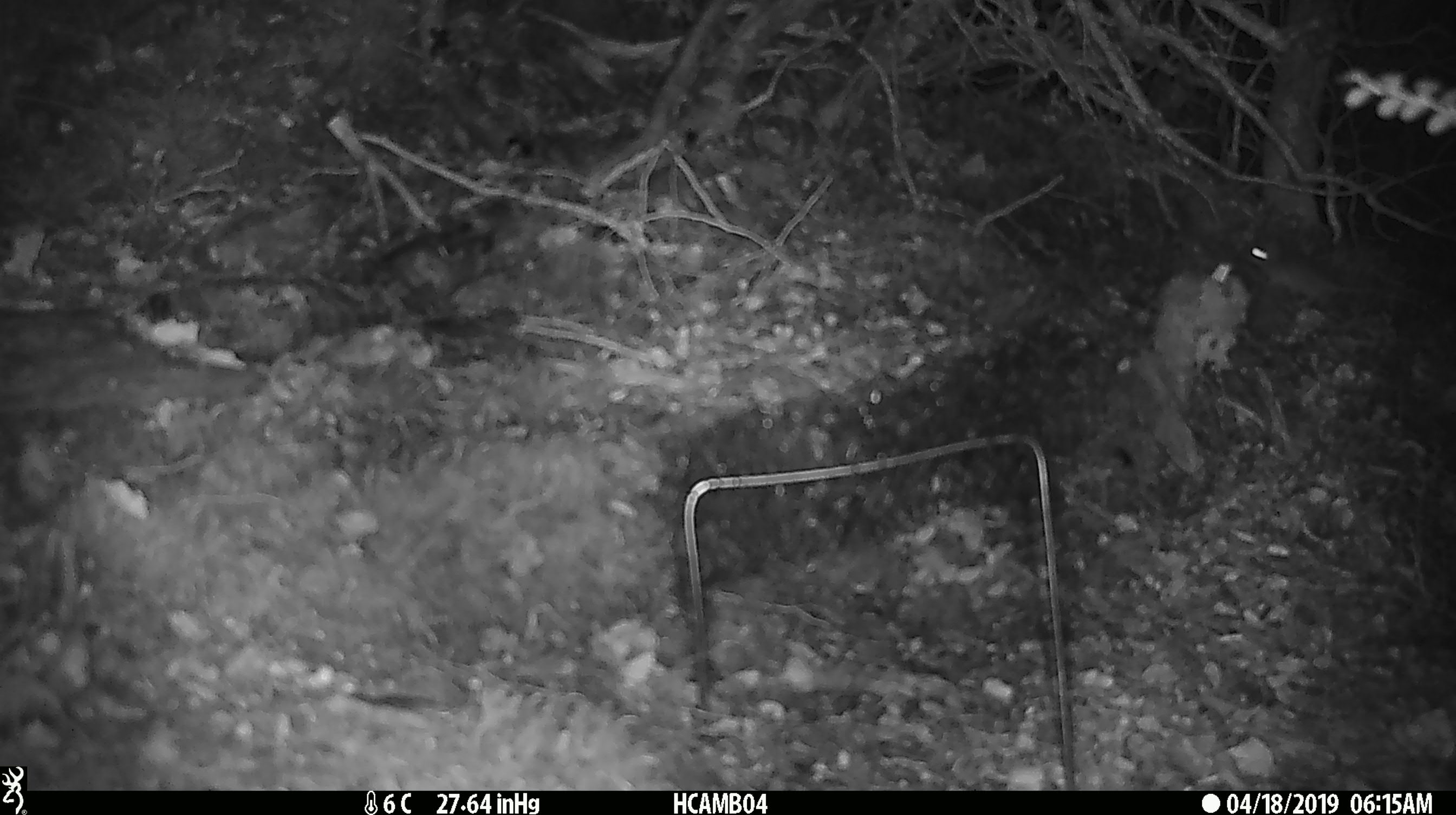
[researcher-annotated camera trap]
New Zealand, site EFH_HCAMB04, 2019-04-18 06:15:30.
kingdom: Animalia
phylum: Chordata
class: Mammalia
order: Rodentia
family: Muridae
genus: Mus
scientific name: Mus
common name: mouse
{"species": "mouse (Mus)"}